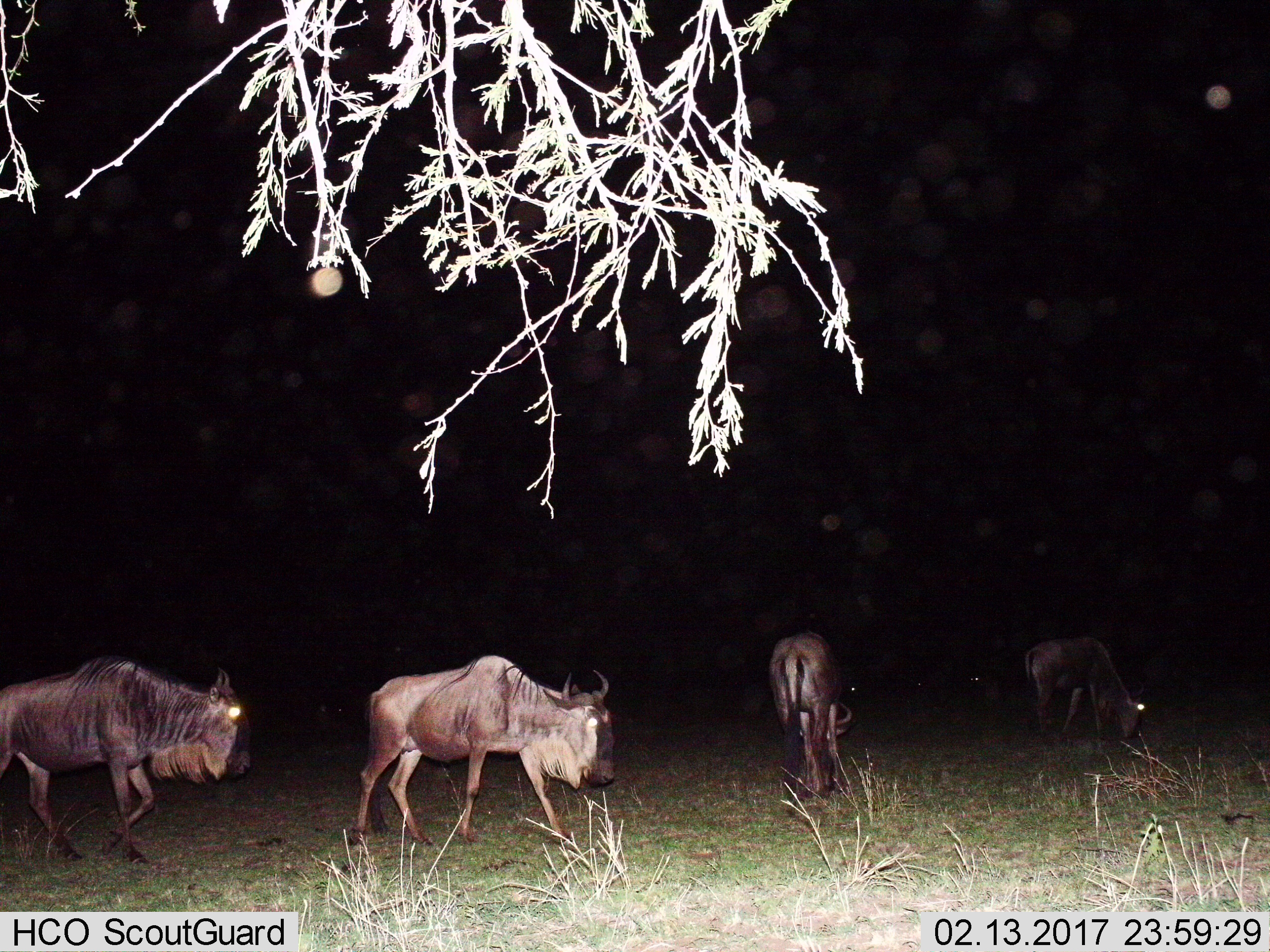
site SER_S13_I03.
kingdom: Animalia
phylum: Chordata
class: Mammalia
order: Artiodactyla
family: Bovidae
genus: Connochaetes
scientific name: Connochaetes taurinus taurinus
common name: blue wildebeest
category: wildebeestblue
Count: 5.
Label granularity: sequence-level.